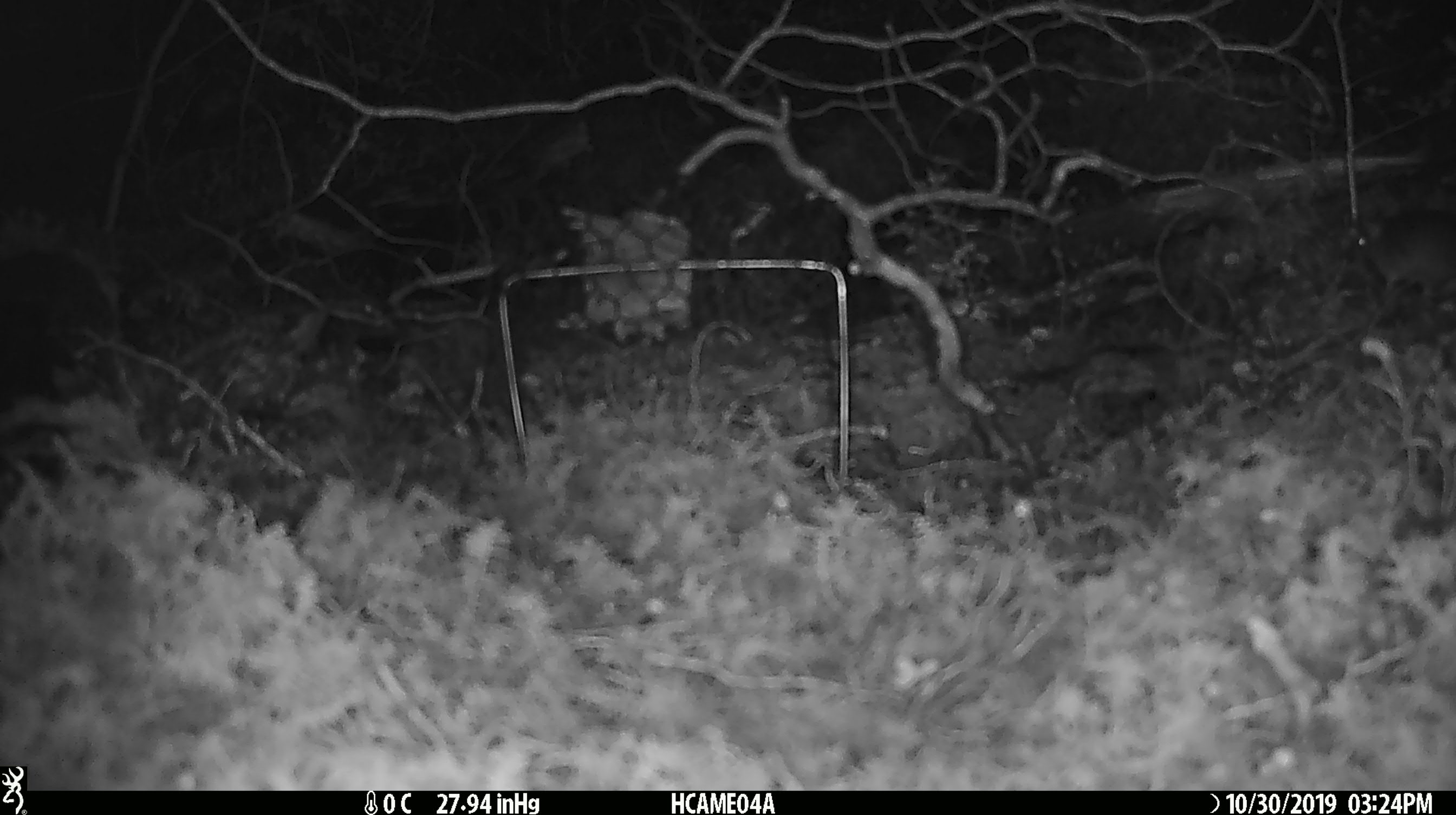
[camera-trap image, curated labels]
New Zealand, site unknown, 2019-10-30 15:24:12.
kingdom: Animalia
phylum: Chordata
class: Mammalia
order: Rodentia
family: Muridae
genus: Mus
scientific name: Mus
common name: mouse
Mouse (Mus).